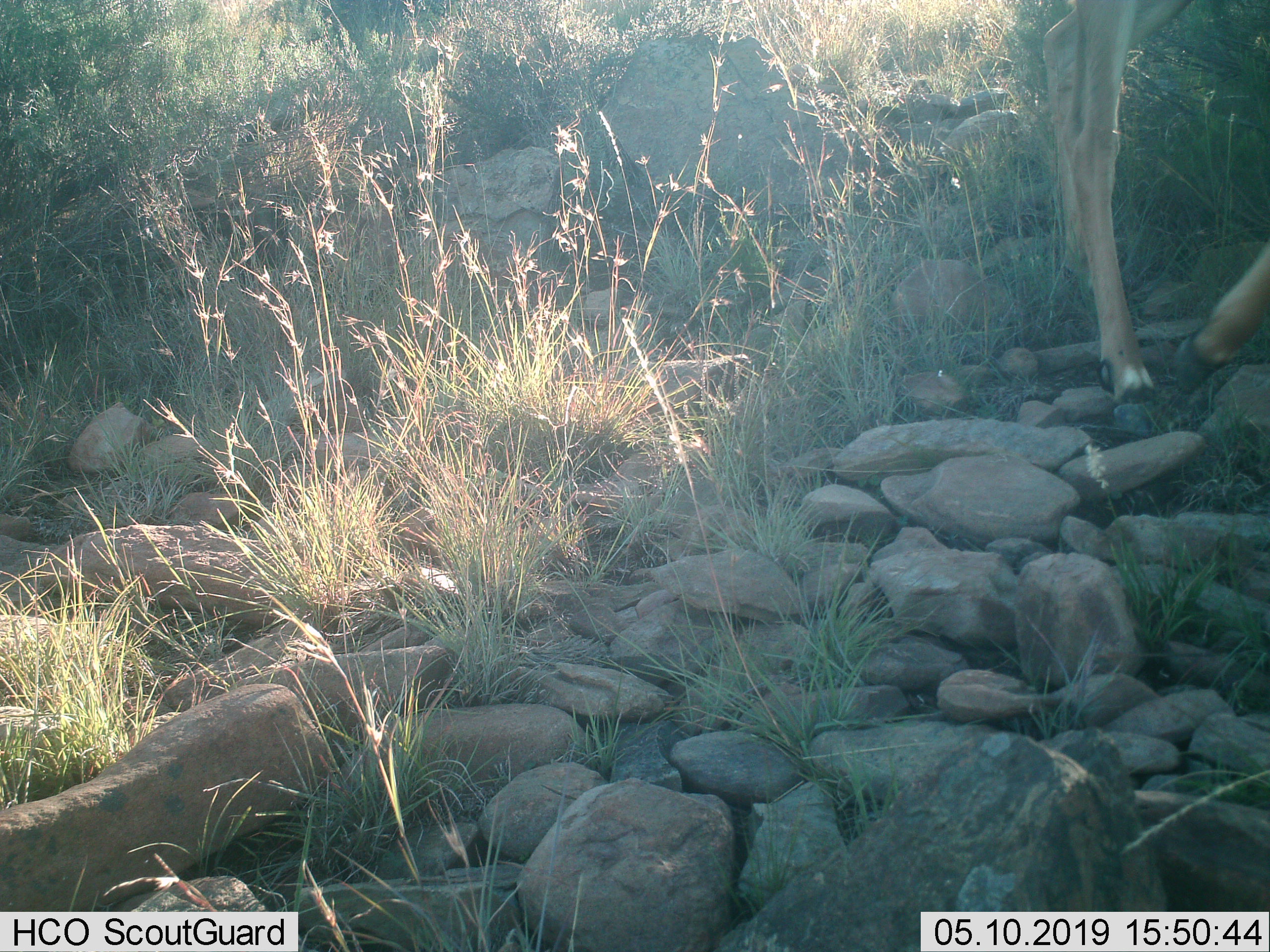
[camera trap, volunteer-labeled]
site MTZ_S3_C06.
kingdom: Animalia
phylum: Chordata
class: Mammalia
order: Artiodactyla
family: Cervidae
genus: Dama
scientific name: Dama dama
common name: fallow deer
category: fallowdeer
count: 1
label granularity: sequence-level